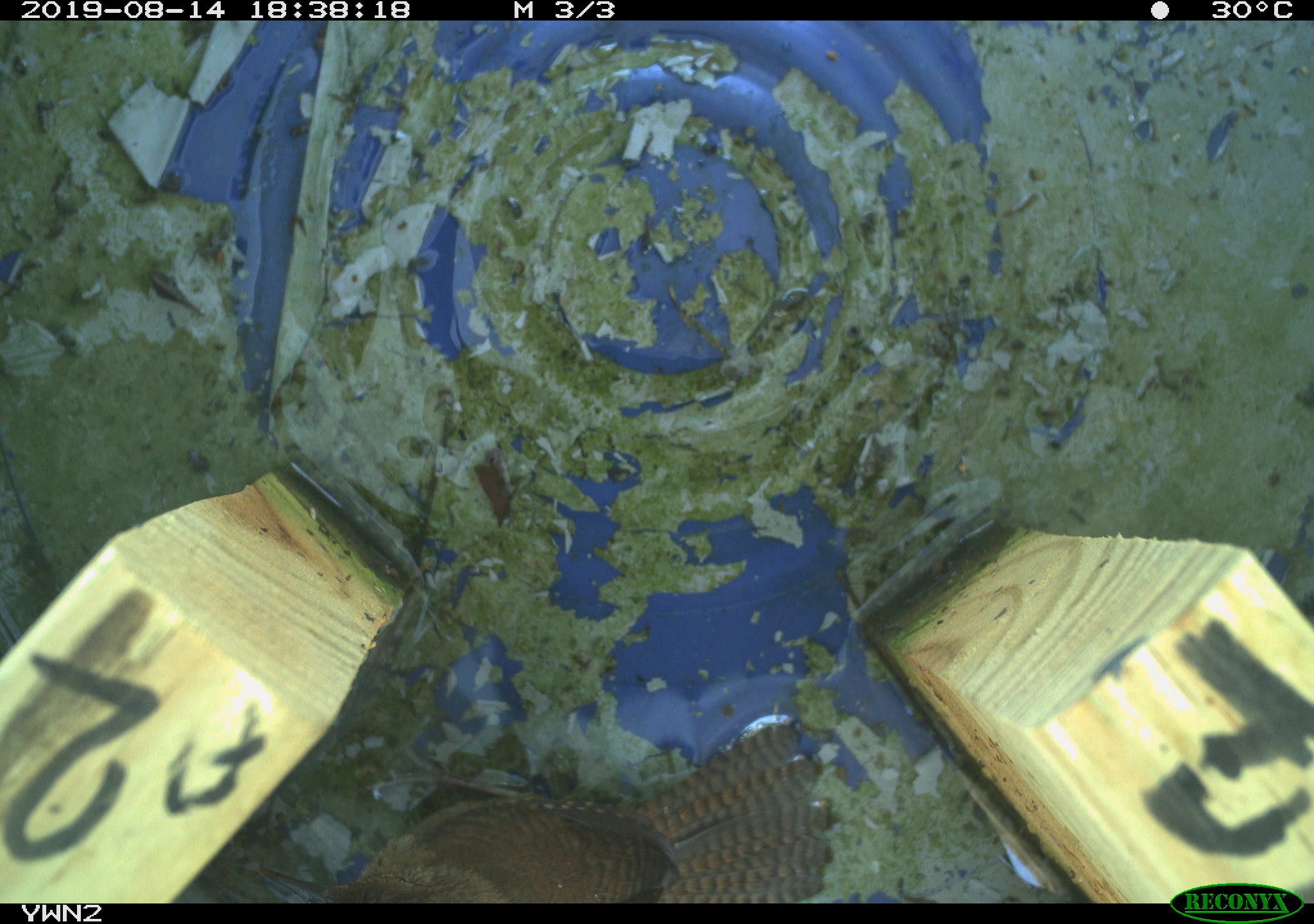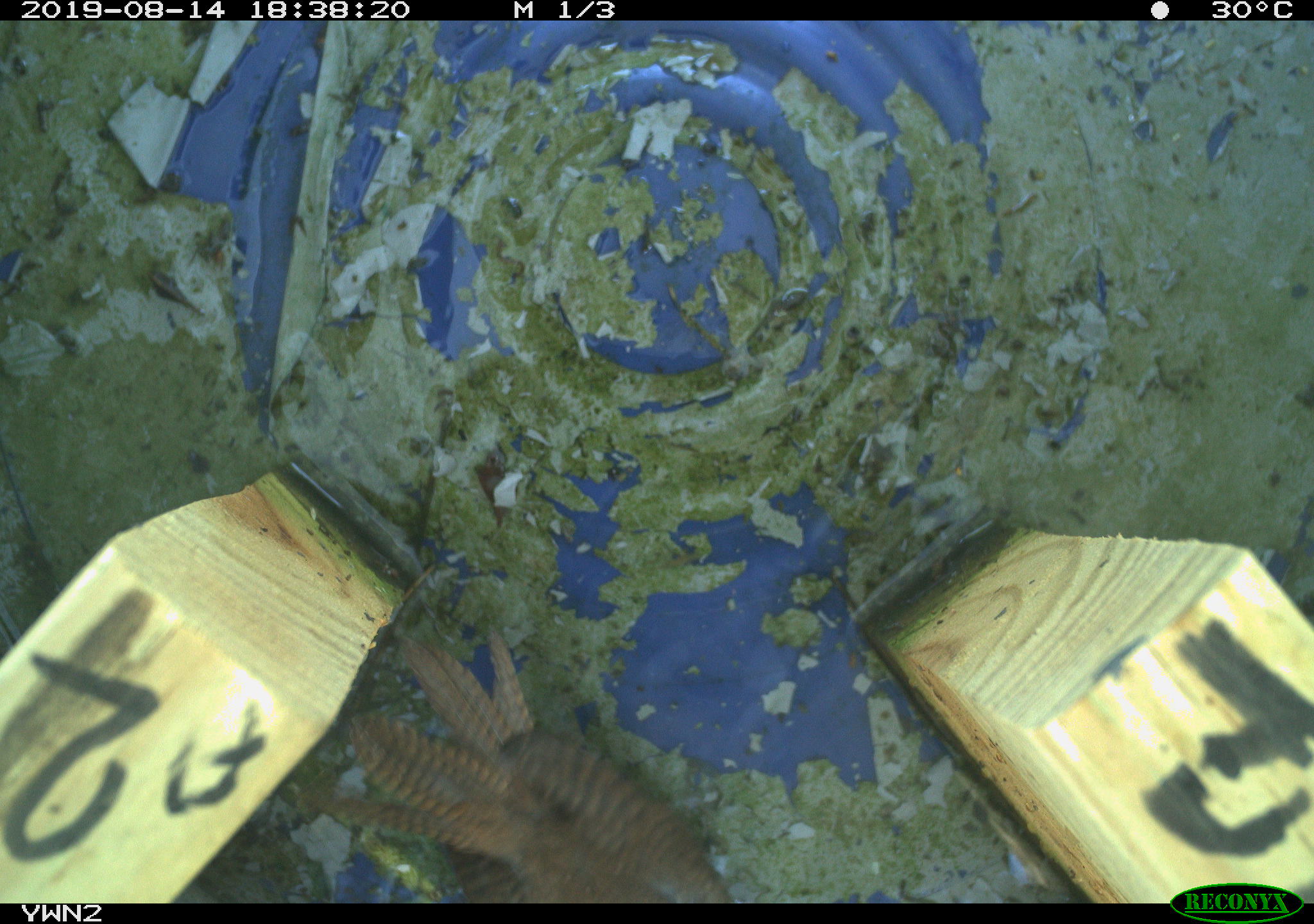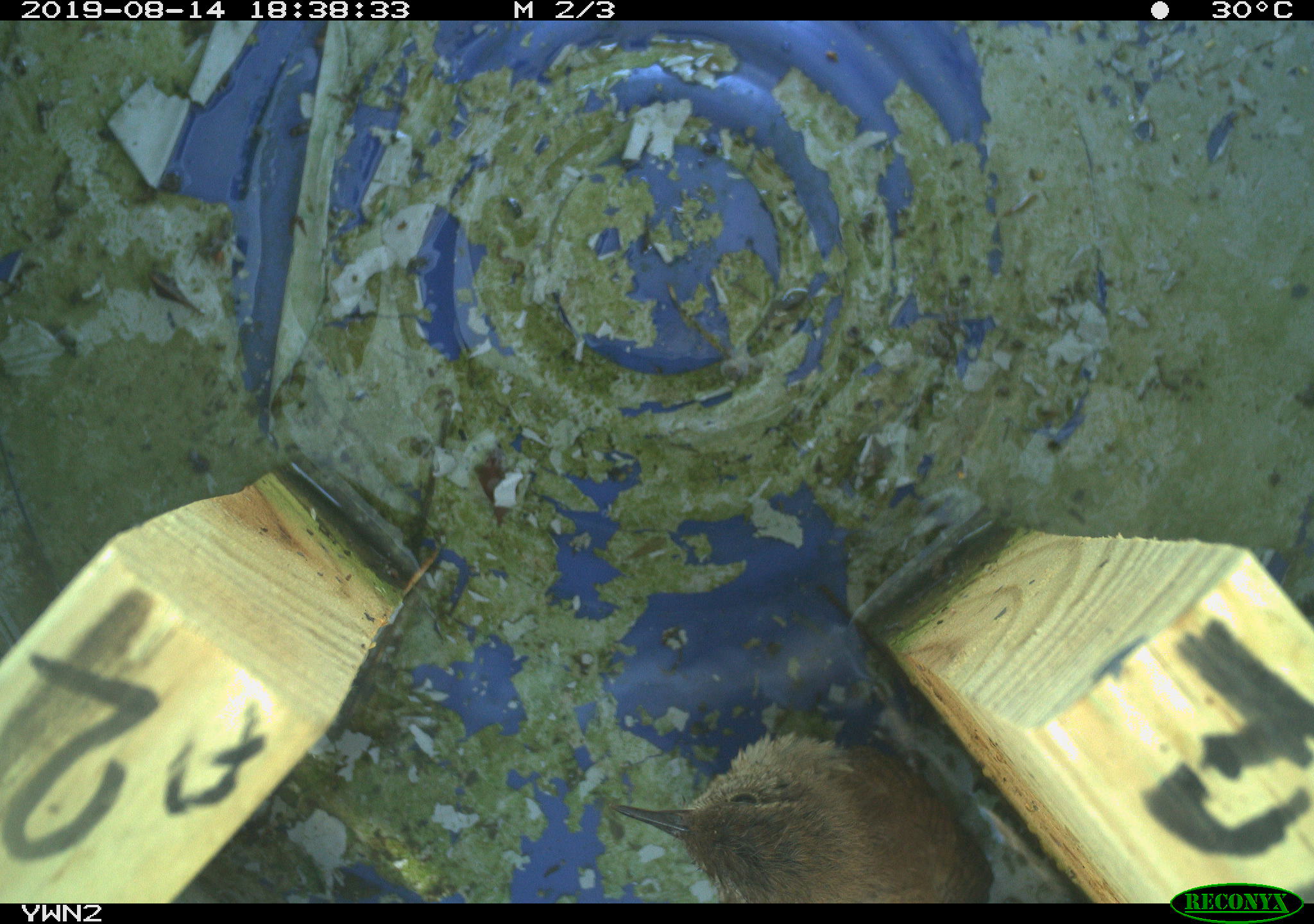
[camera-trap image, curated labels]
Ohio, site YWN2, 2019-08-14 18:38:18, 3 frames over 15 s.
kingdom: Animalia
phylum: Chordata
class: Aves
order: Passeriformes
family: Troglodytidae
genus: Troglodytes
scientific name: Troglodytes aedon aedon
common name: northern house wren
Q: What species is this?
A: Northern house wren (Troglodytes aedon aedon).